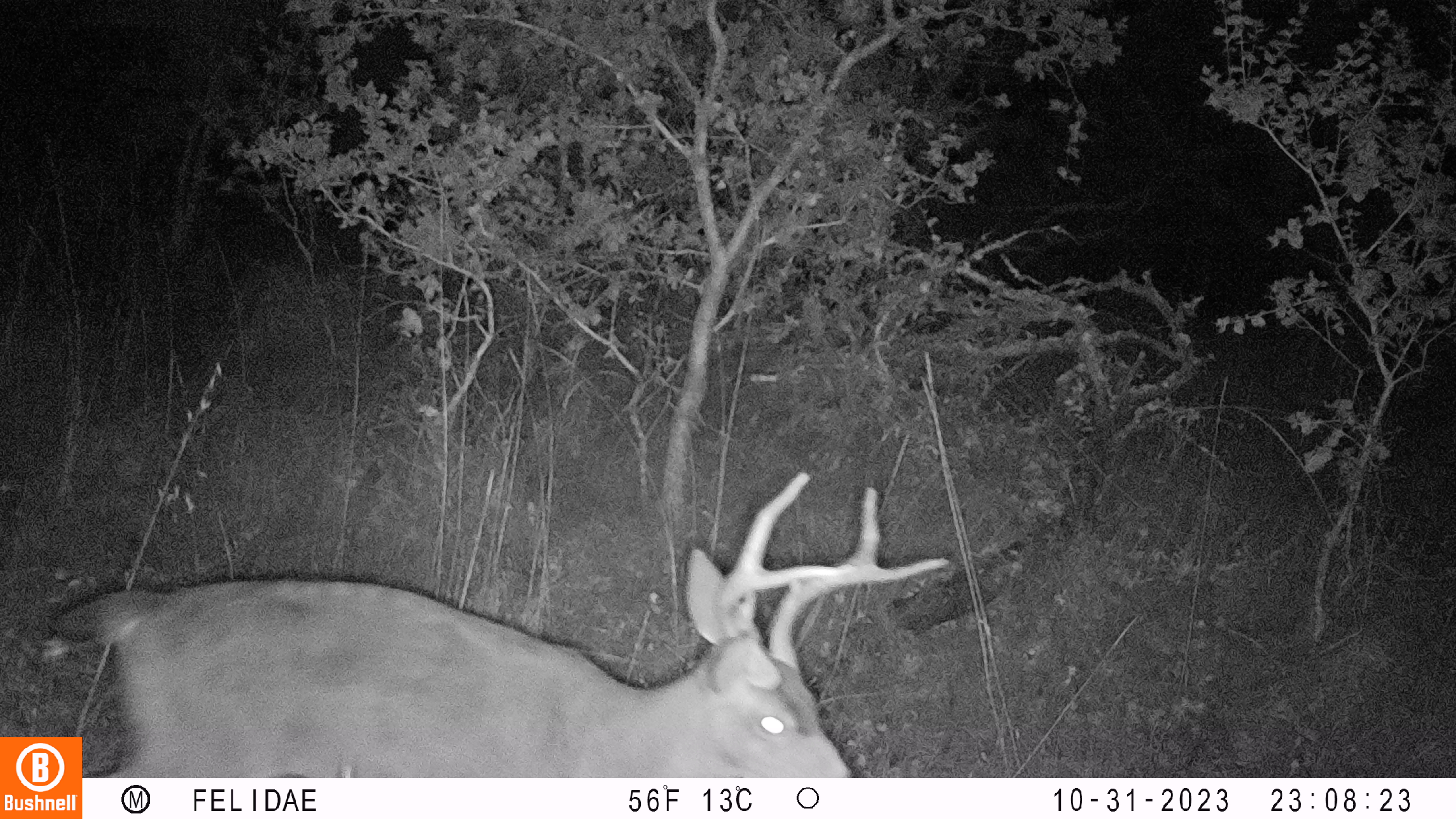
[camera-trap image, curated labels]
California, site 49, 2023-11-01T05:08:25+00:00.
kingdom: Animalia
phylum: Chordata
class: Mammalia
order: Artiodactyla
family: Cervidae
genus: Odocoileus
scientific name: Odocoileus hemionus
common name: mule deer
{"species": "mule deer (Odocoileus hemionus)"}